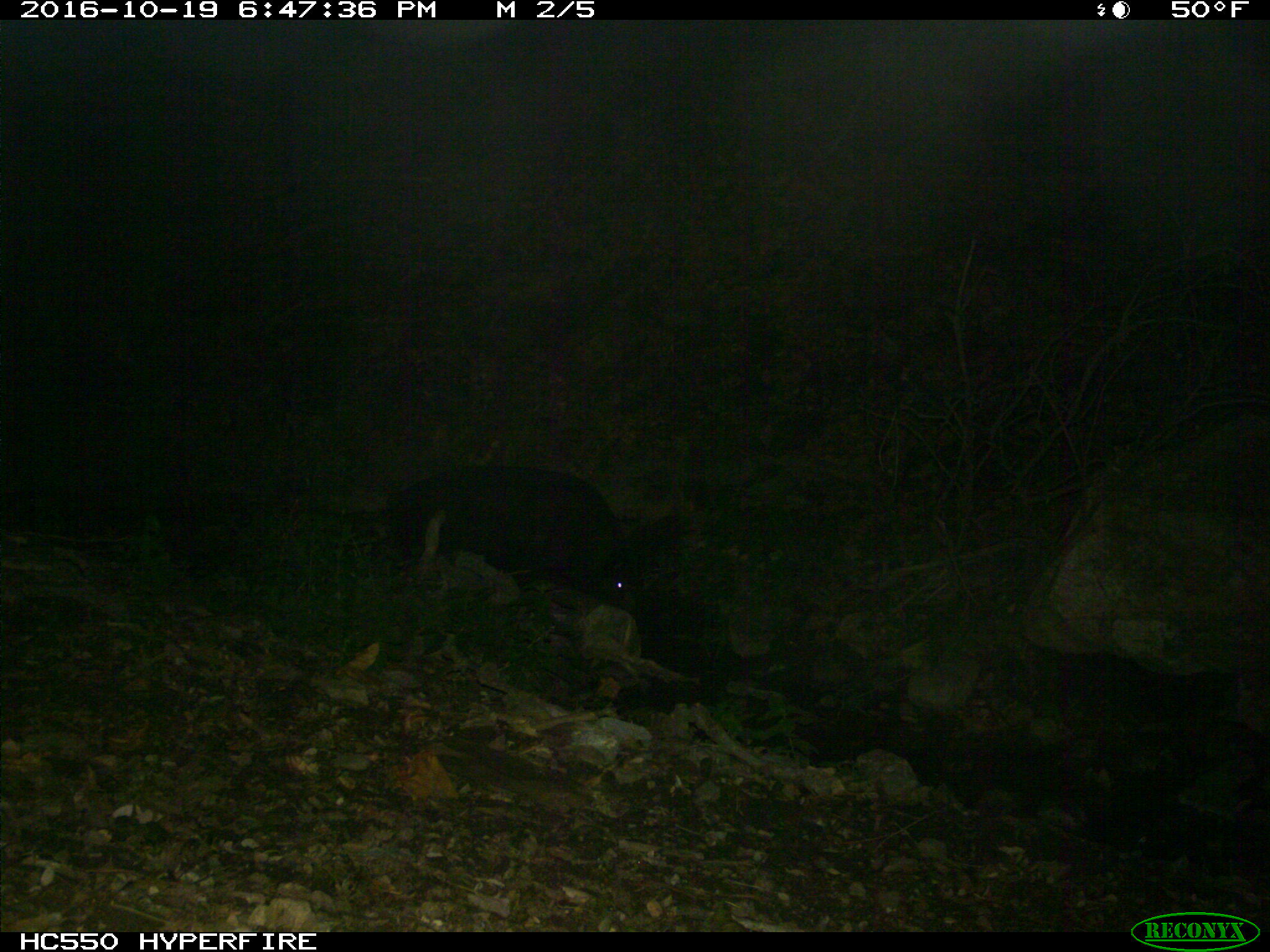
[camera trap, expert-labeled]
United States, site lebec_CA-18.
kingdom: Animalia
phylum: Chordata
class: Mammalia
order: Artiodactyla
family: Suidae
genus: Sus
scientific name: Sus scrofa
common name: wild boar